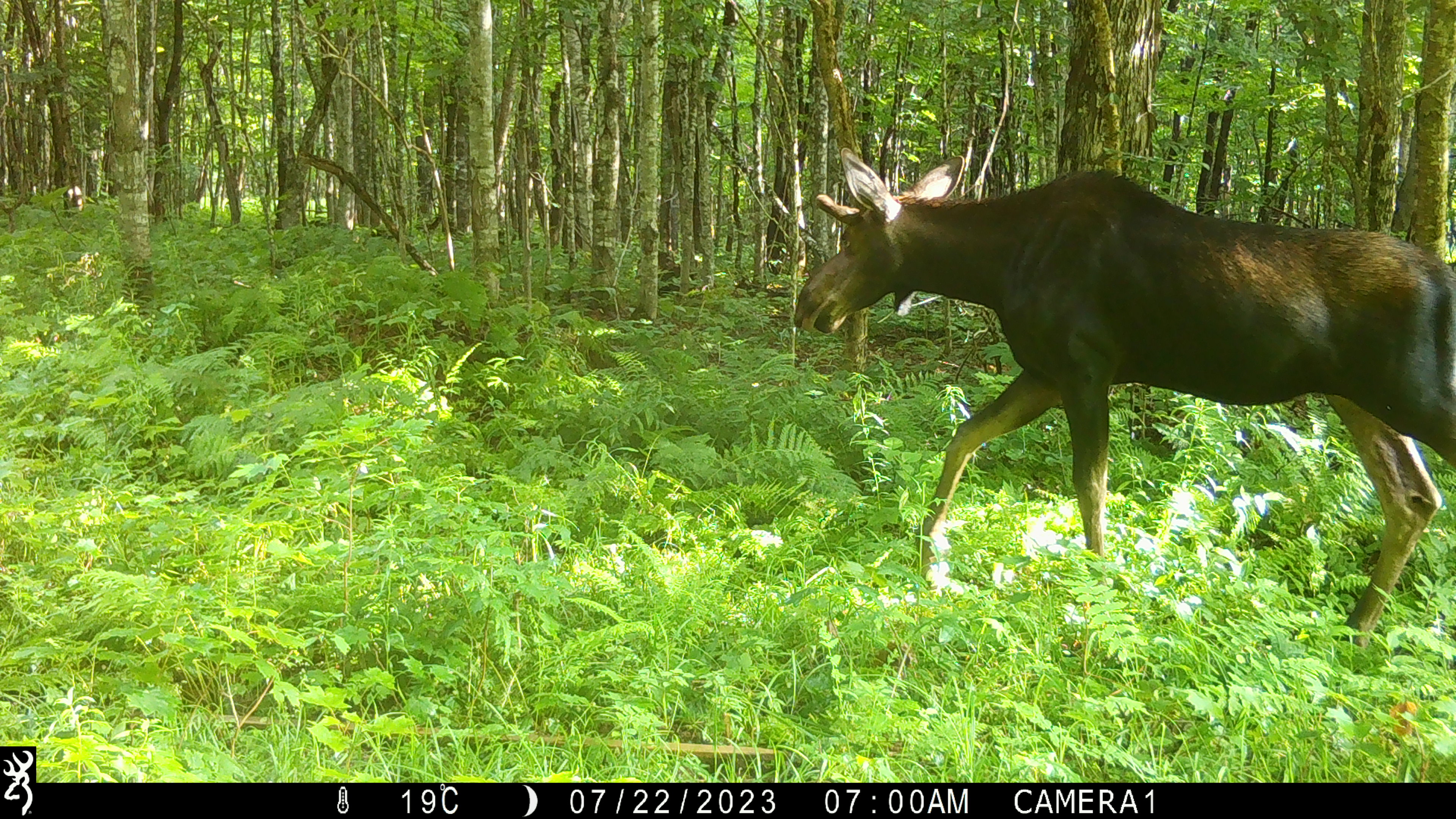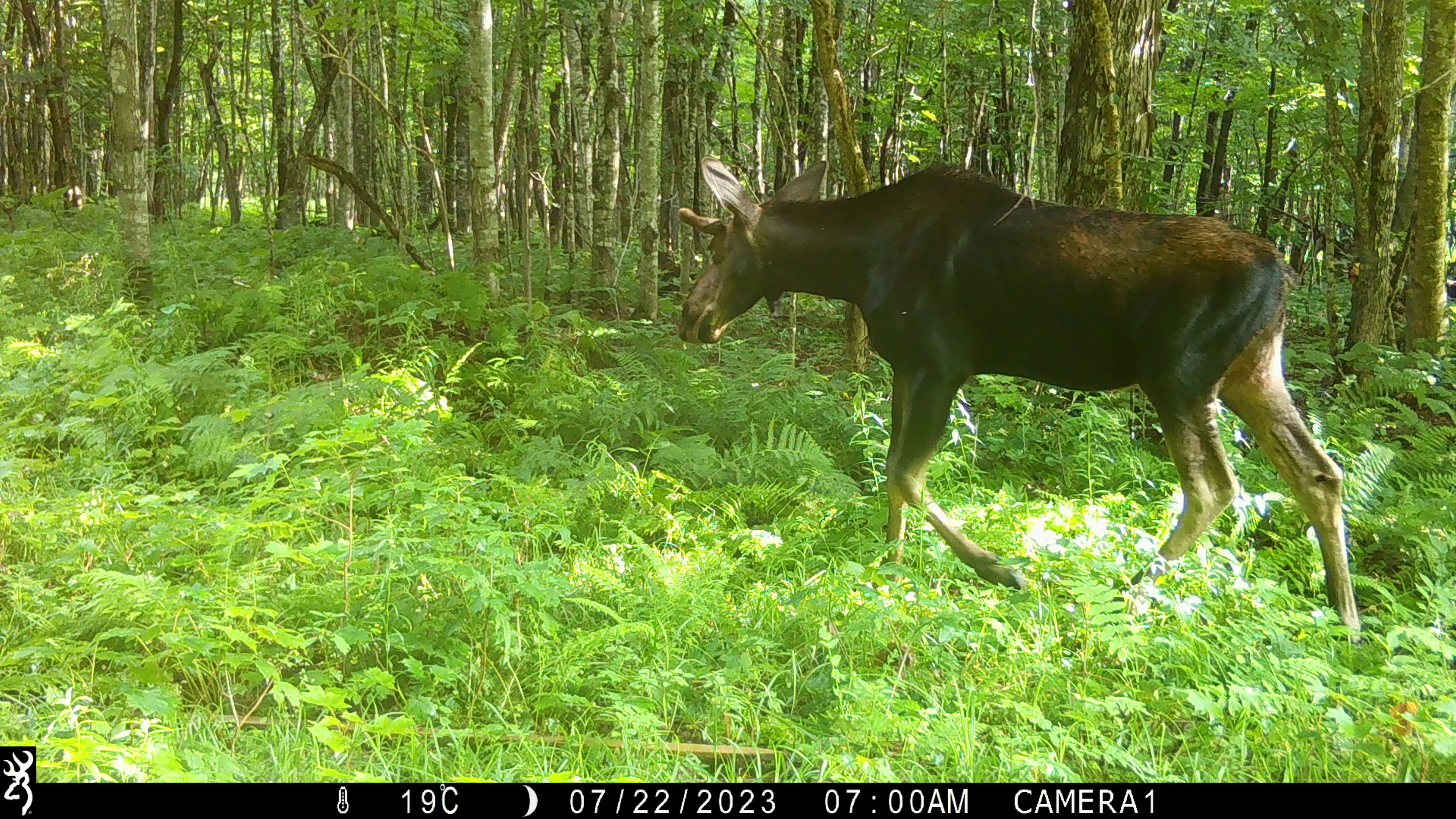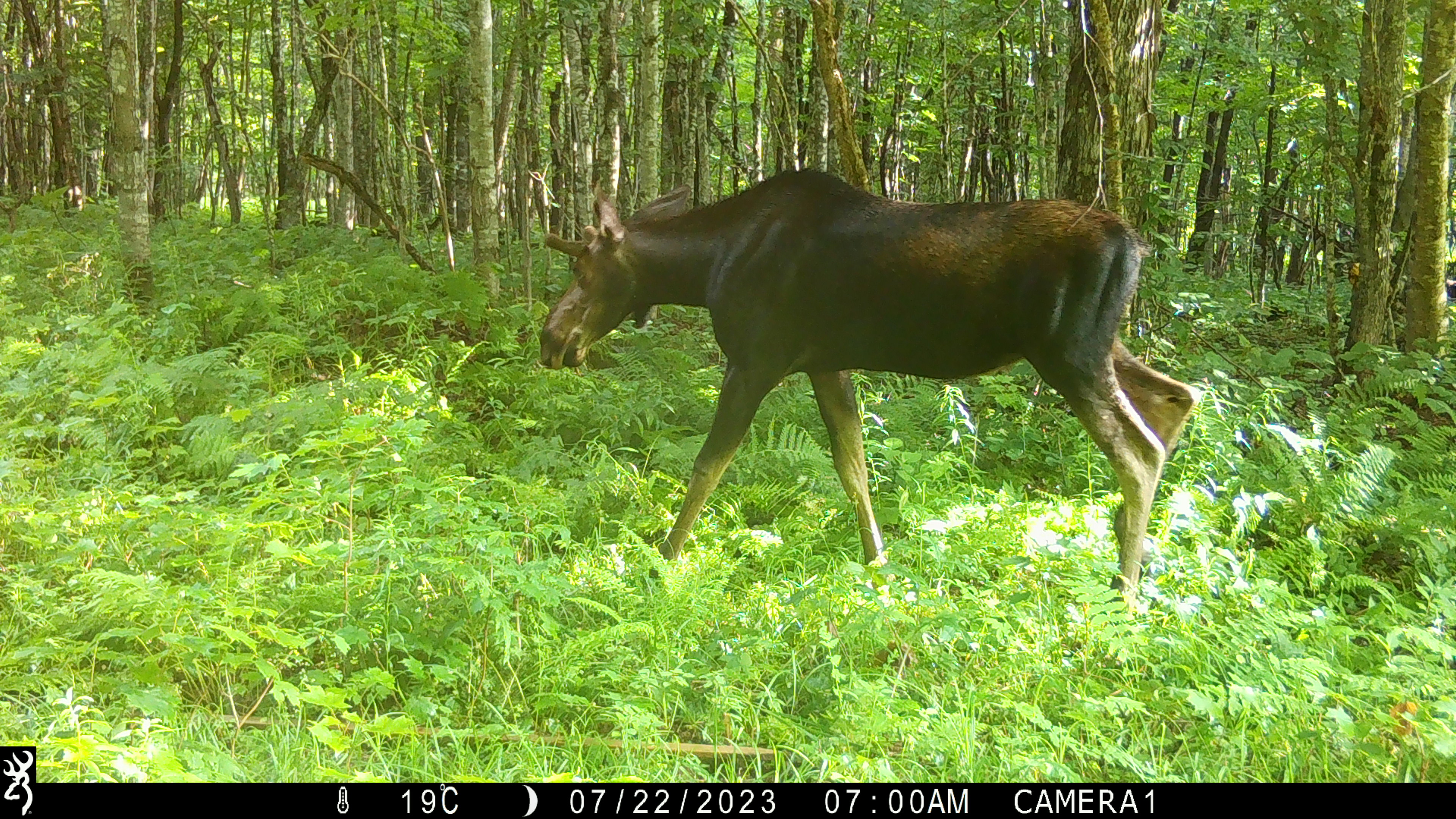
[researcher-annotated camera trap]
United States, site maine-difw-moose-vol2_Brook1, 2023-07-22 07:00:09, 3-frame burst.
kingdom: Animalia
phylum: Chordata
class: Mammalia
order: Artiodactyla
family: Cervidae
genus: Alces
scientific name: Alces alces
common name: moose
Moose (Alces alces).